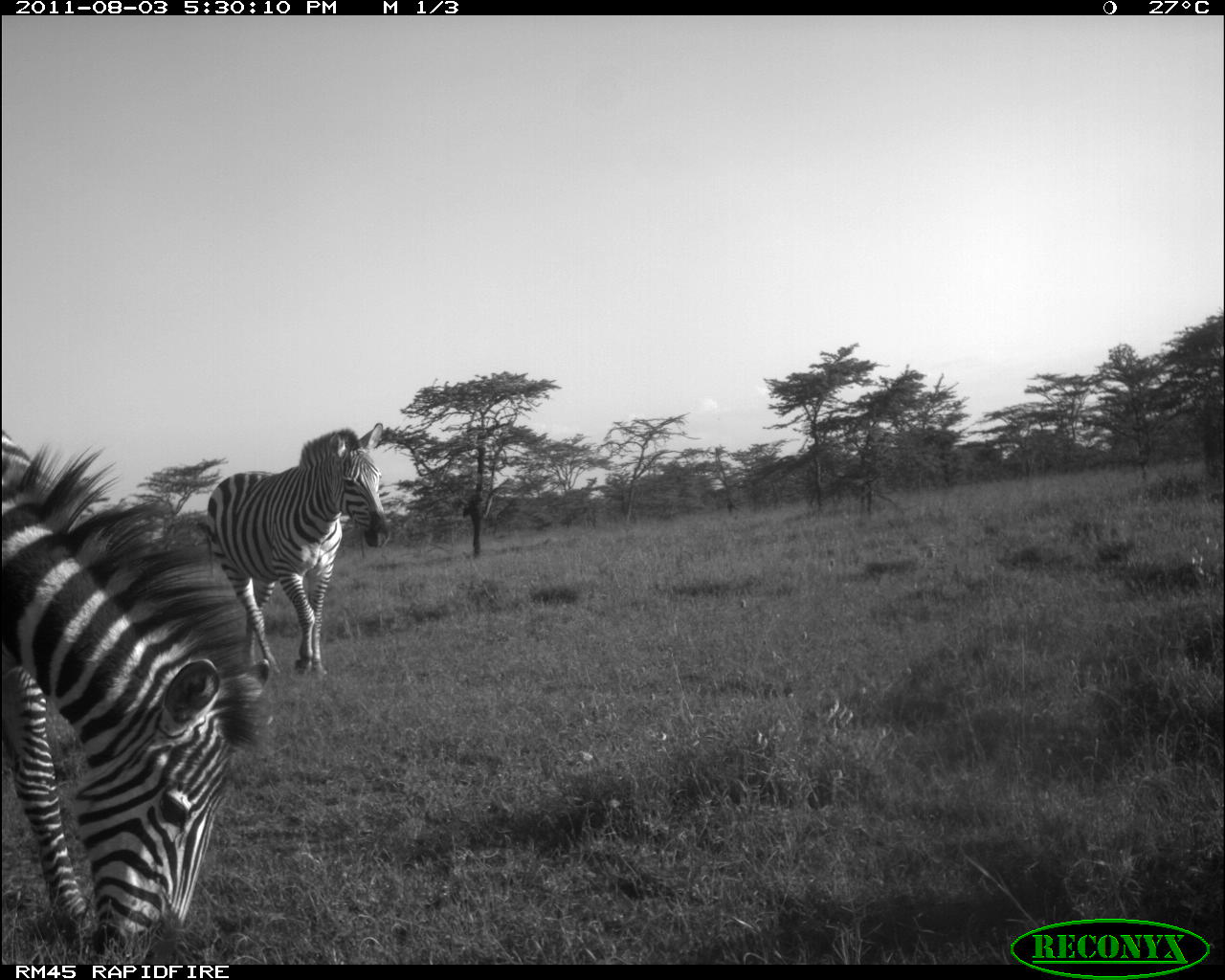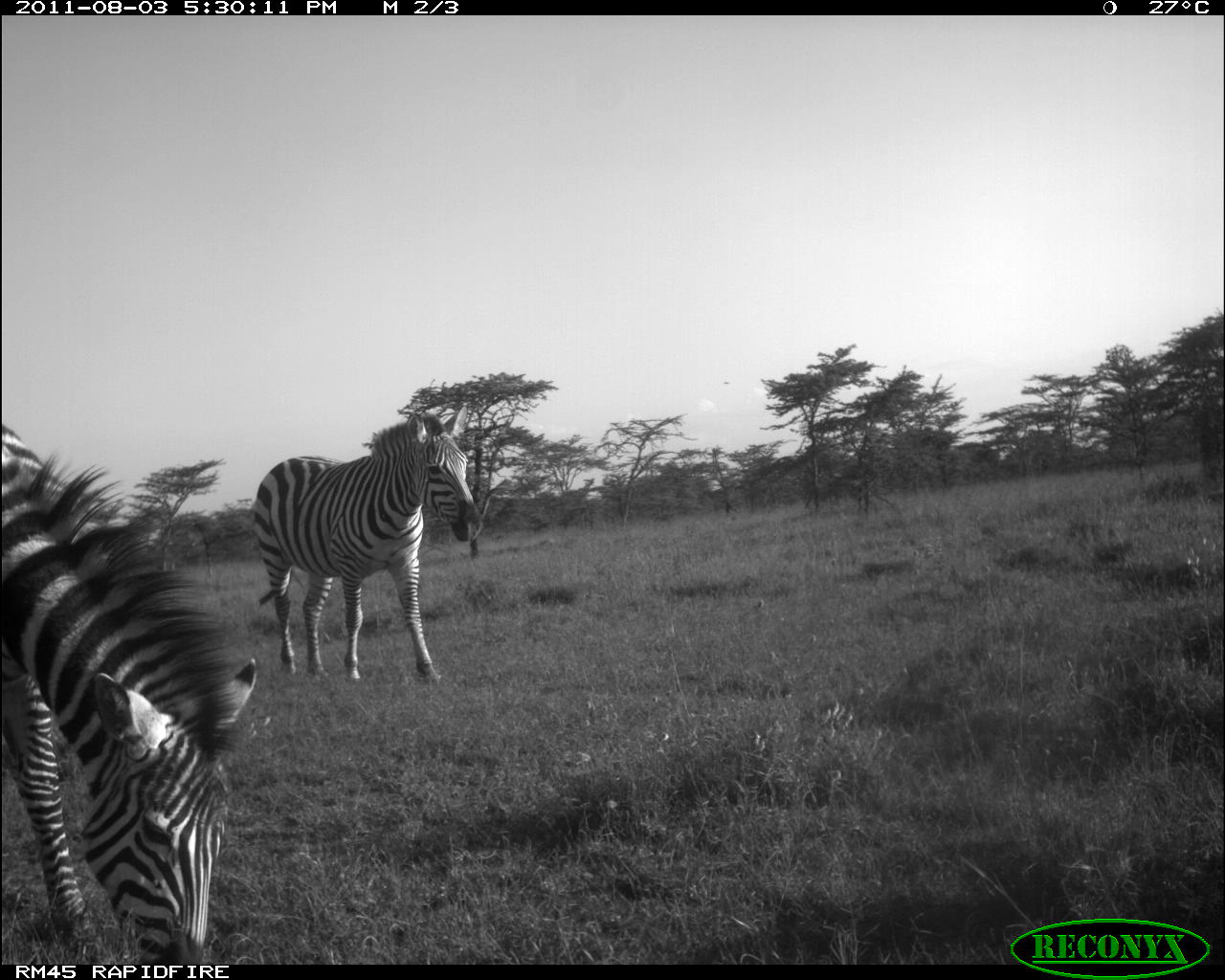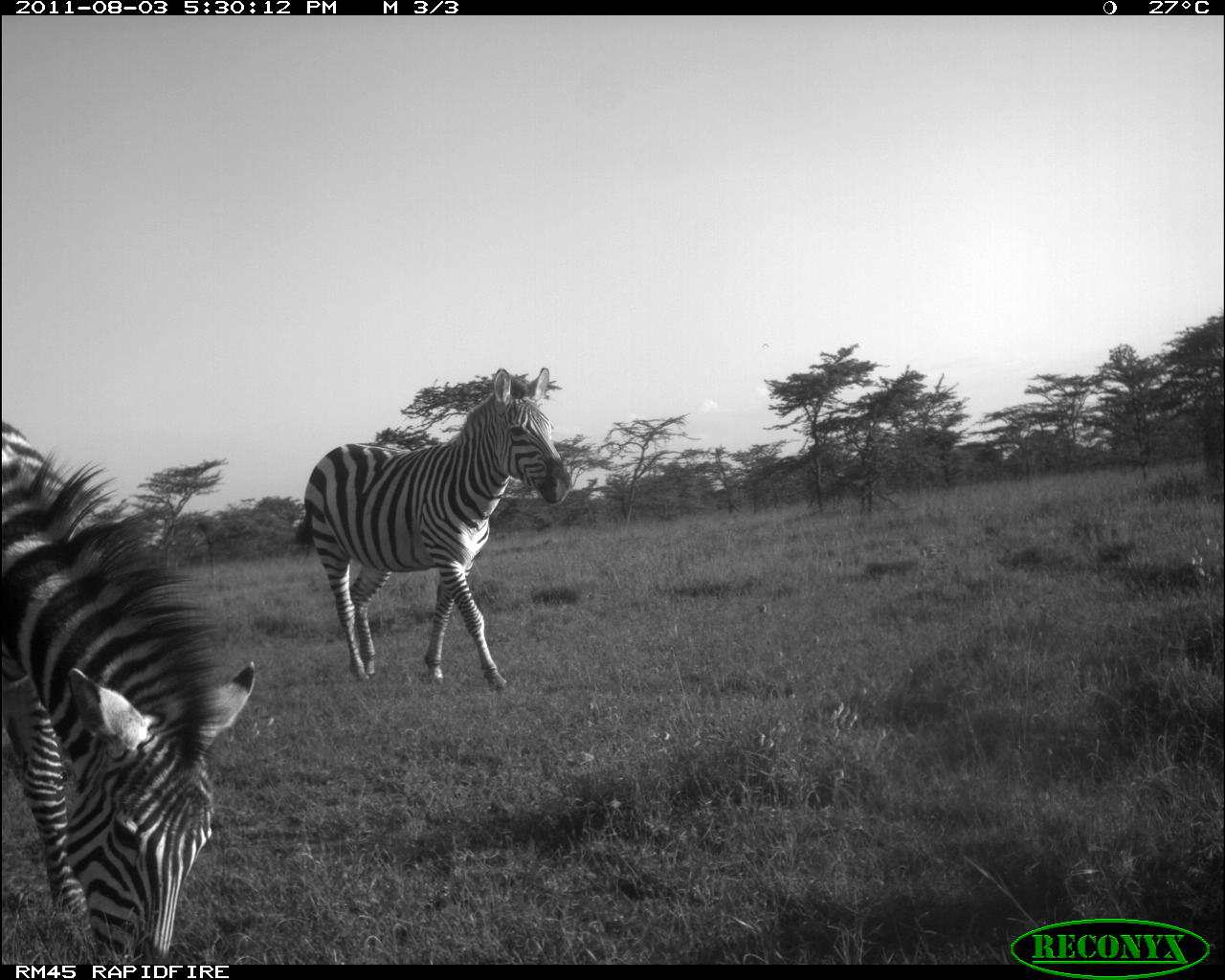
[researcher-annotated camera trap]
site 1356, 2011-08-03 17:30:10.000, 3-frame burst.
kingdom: Animalia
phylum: Chordata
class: Mammalia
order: Perissodactyla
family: Equidae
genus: Equus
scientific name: Equus quagga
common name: plains zebra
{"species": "Equus quagga (plains zebra)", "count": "2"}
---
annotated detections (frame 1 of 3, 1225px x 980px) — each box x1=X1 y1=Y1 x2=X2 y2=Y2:
equus quagga: x1=0 y1=424 x2=275 y2=960; x1=202 y1=421 x2=392 y2=681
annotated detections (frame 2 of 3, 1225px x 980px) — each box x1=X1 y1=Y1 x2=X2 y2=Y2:
equus quagga: x1=0 y1=424 x2=256 y2=965; x1=251 y1=404 x2=489 y2=684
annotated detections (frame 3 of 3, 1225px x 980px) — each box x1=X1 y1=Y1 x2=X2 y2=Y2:
equus quagga: x1=0 y1=424 x2=258 y2=960; x1=282 y1=364 x2=575 y2=698